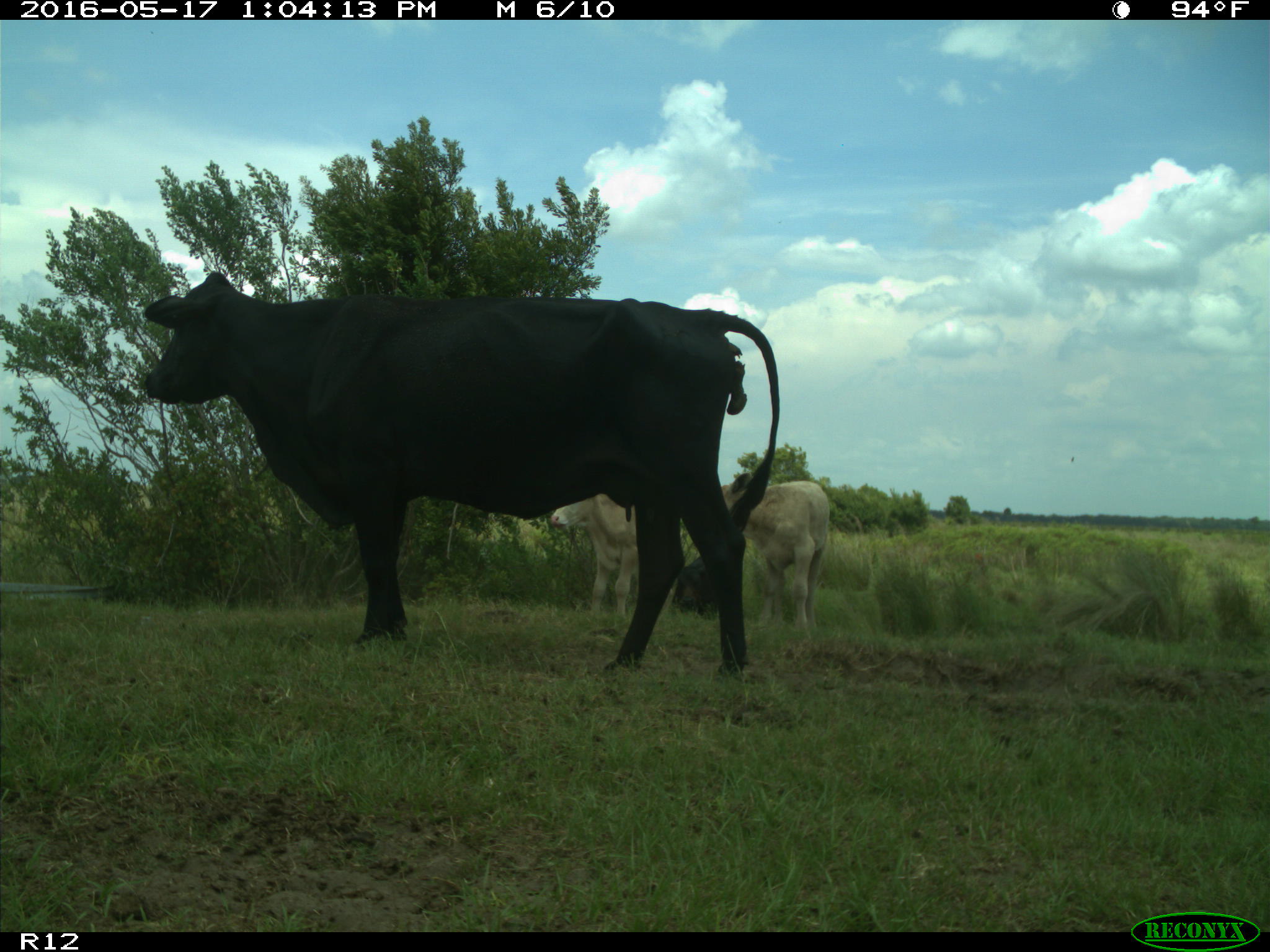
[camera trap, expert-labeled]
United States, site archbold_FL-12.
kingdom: Animalia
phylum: Chordata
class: Mammalia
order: Artiodactyla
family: Bovidae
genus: Bos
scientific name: Bos taurus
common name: domestic cow